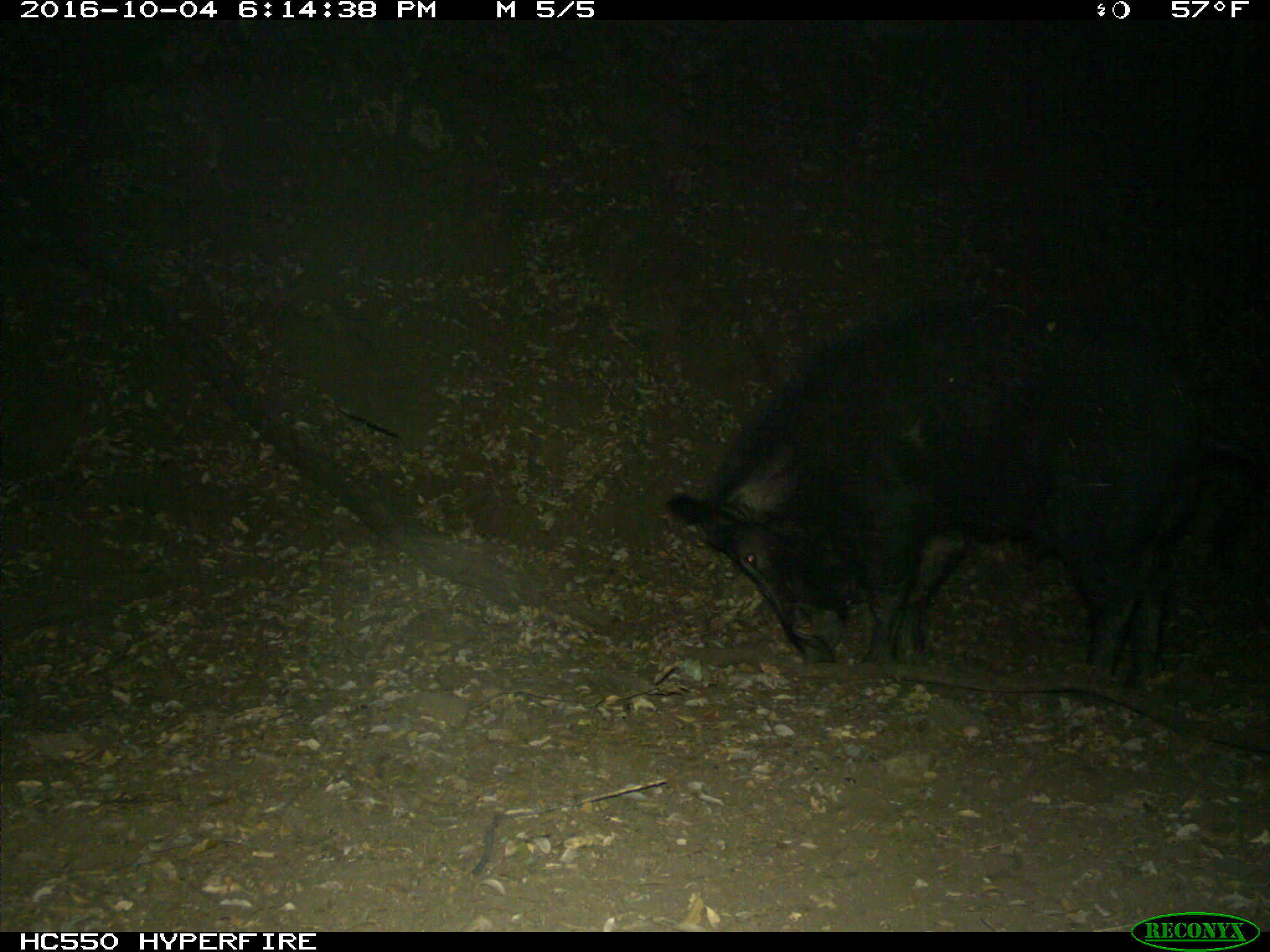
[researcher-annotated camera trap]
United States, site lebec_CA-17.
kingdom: Animalia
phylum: Chordata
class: Mammalia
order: Artiodactyla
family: Suidae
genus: Sus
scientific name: Sus scrofa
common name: wild boar